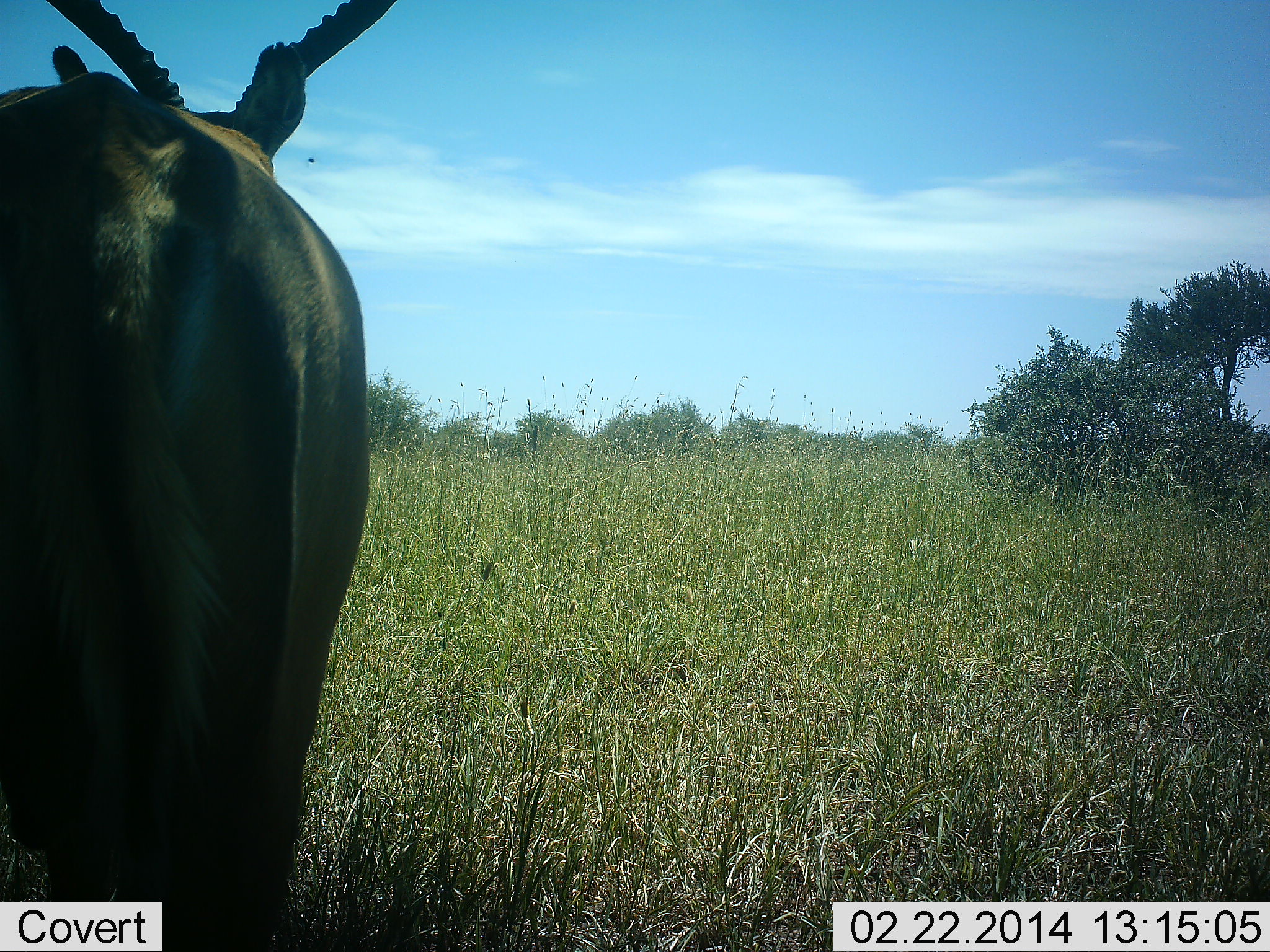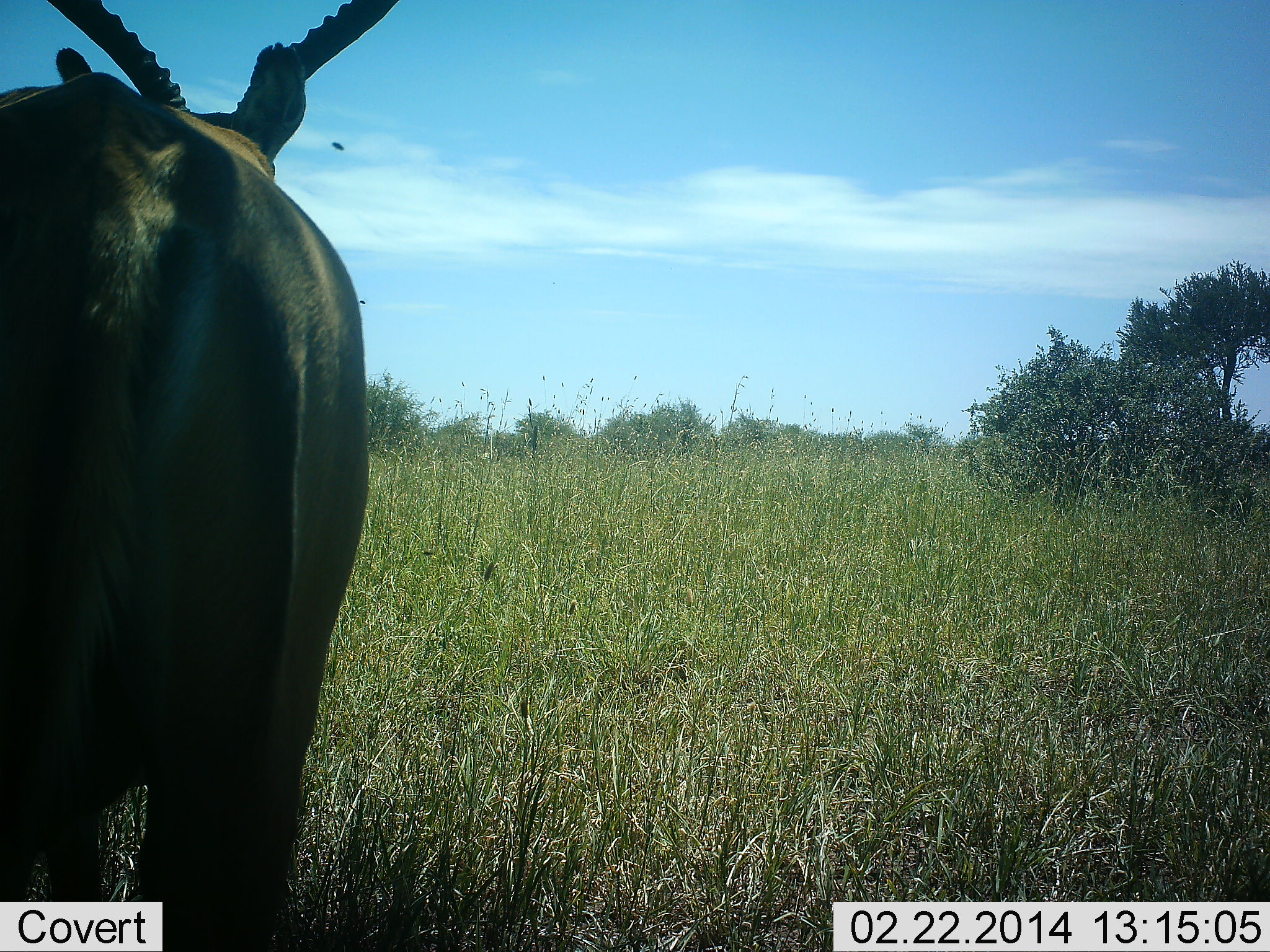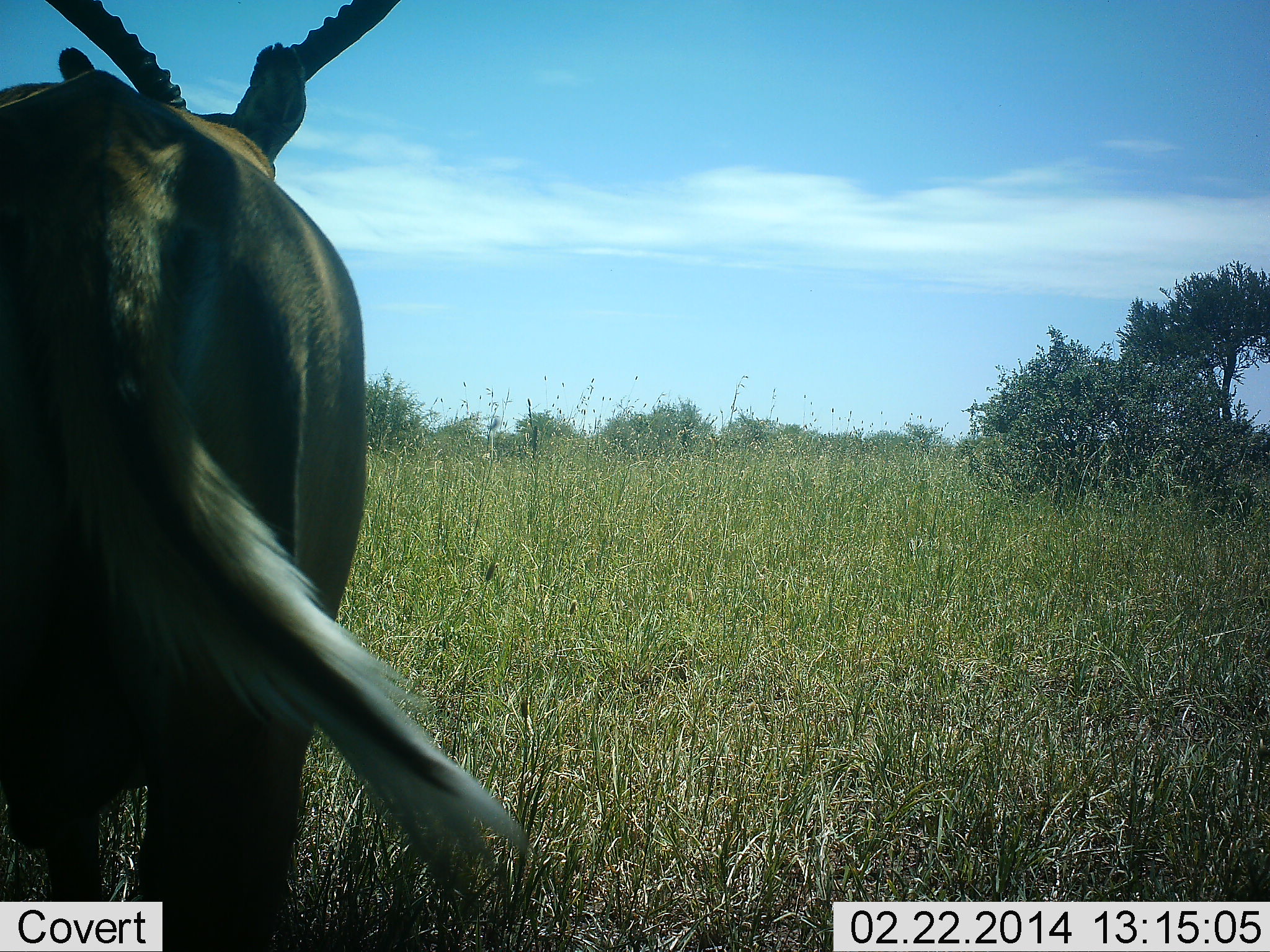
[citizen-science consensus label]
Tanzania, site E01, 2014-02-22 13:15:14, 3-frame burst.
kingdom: Animalia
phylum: Chordata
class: Mammalia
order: Artiodactyla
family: Bovidae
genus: Aepyceros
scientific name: Aepyceros melampus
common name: impala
Impala (Aepyceros melampus), count 1. Behavior (volunteer vote fractions): standing 90%, resting 10%, moving 0%, interacting 0%. Young present (vote fraction): 0%. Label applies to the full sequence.